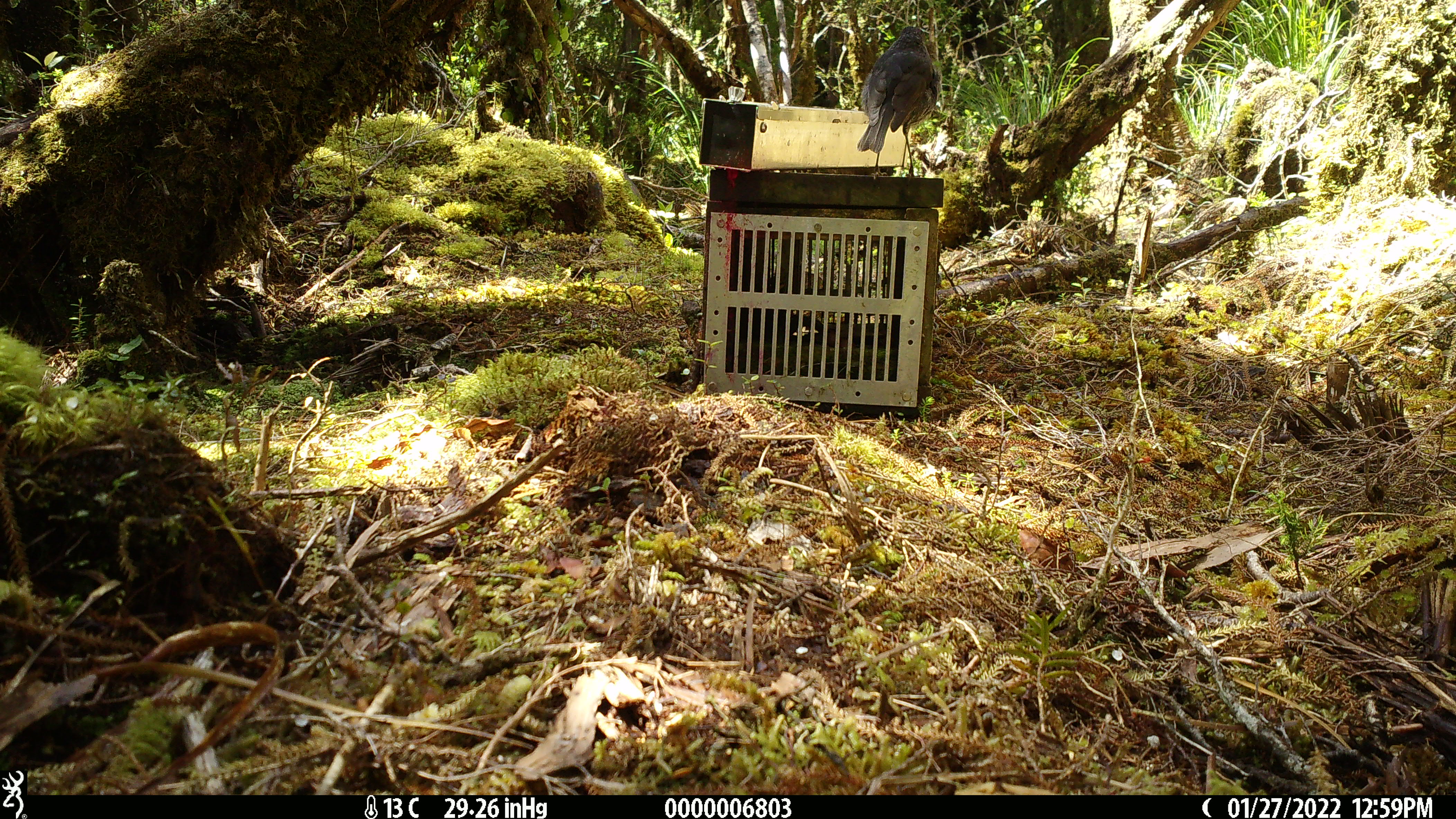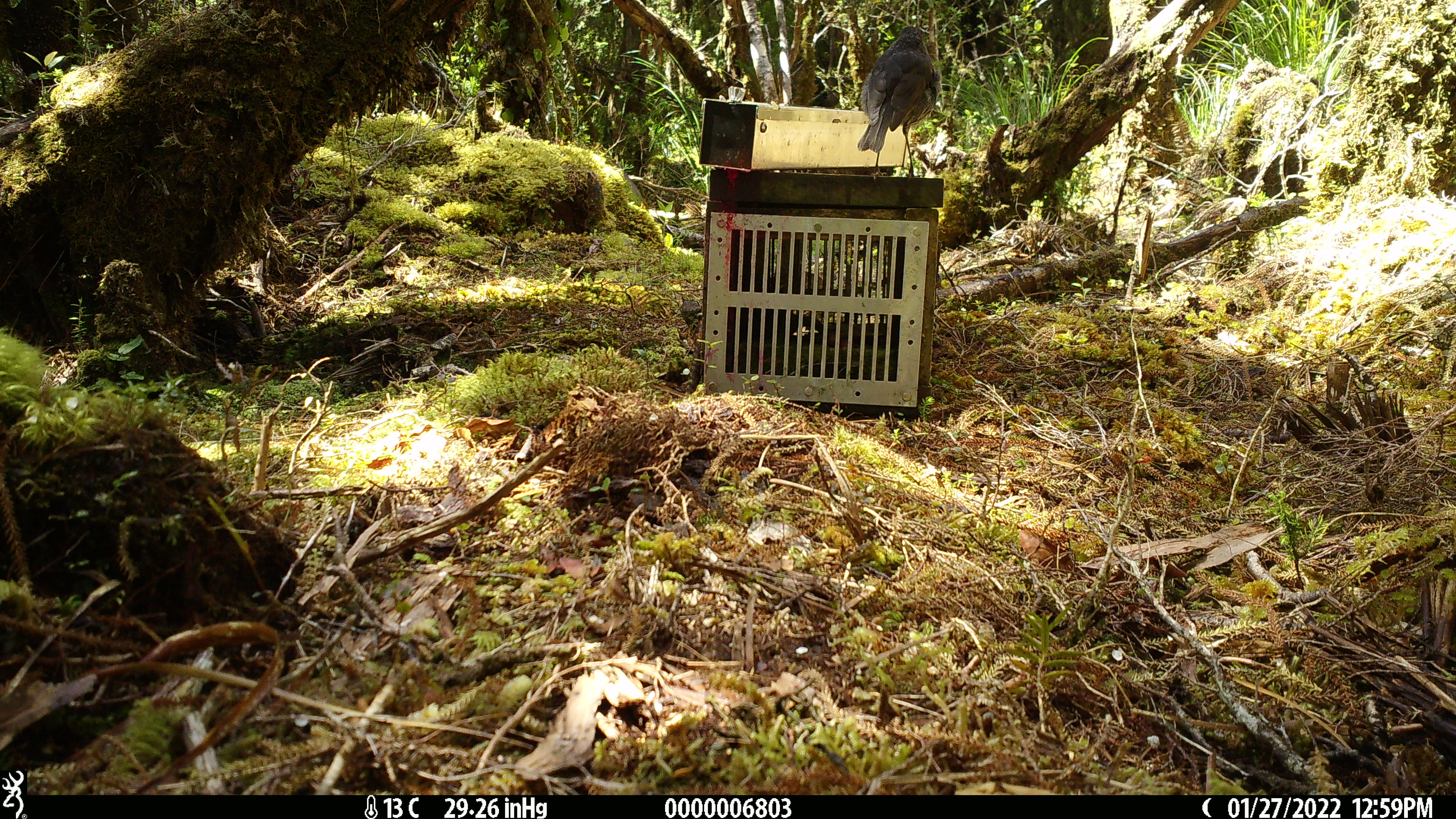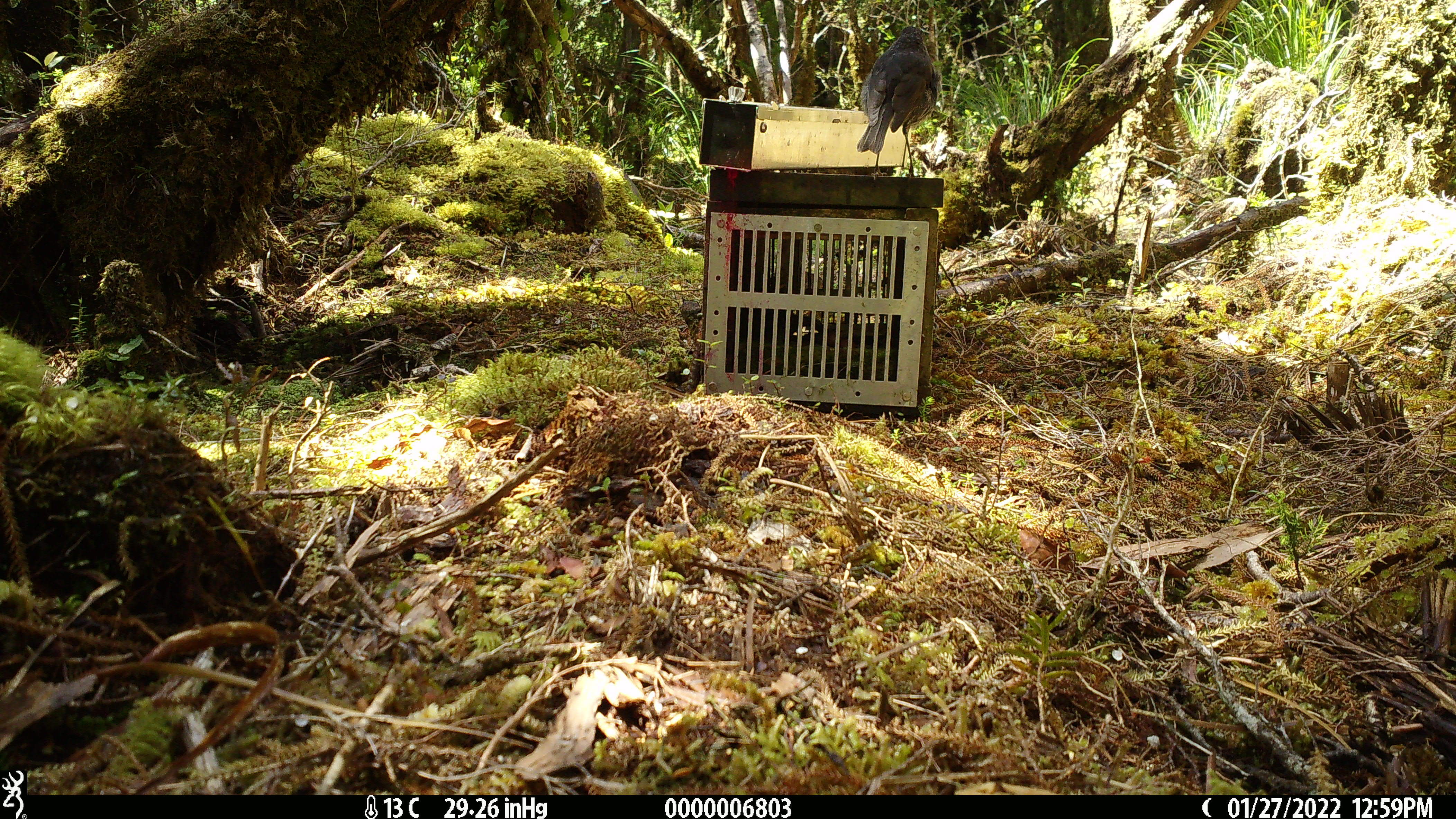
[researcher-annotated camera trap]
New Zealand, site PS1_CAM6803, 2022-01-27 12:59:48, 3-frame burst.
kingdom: Animalia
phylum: Chordata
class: Aves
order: Passeriformes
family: Petroicidae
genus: Petroica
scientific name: Petroica australis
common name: new zealand robin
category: robin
Robin (new zealand robin) (Petroica australis).